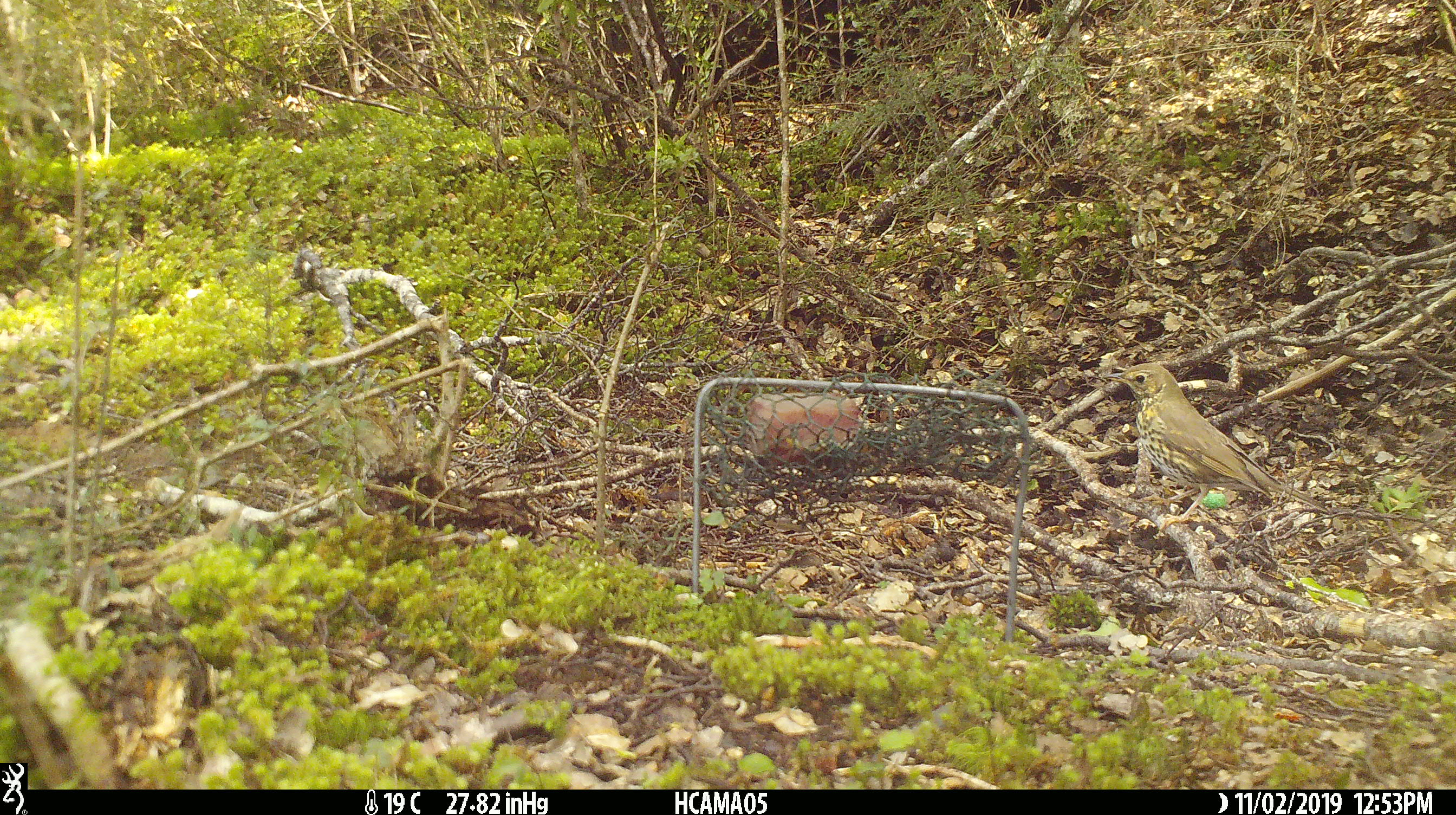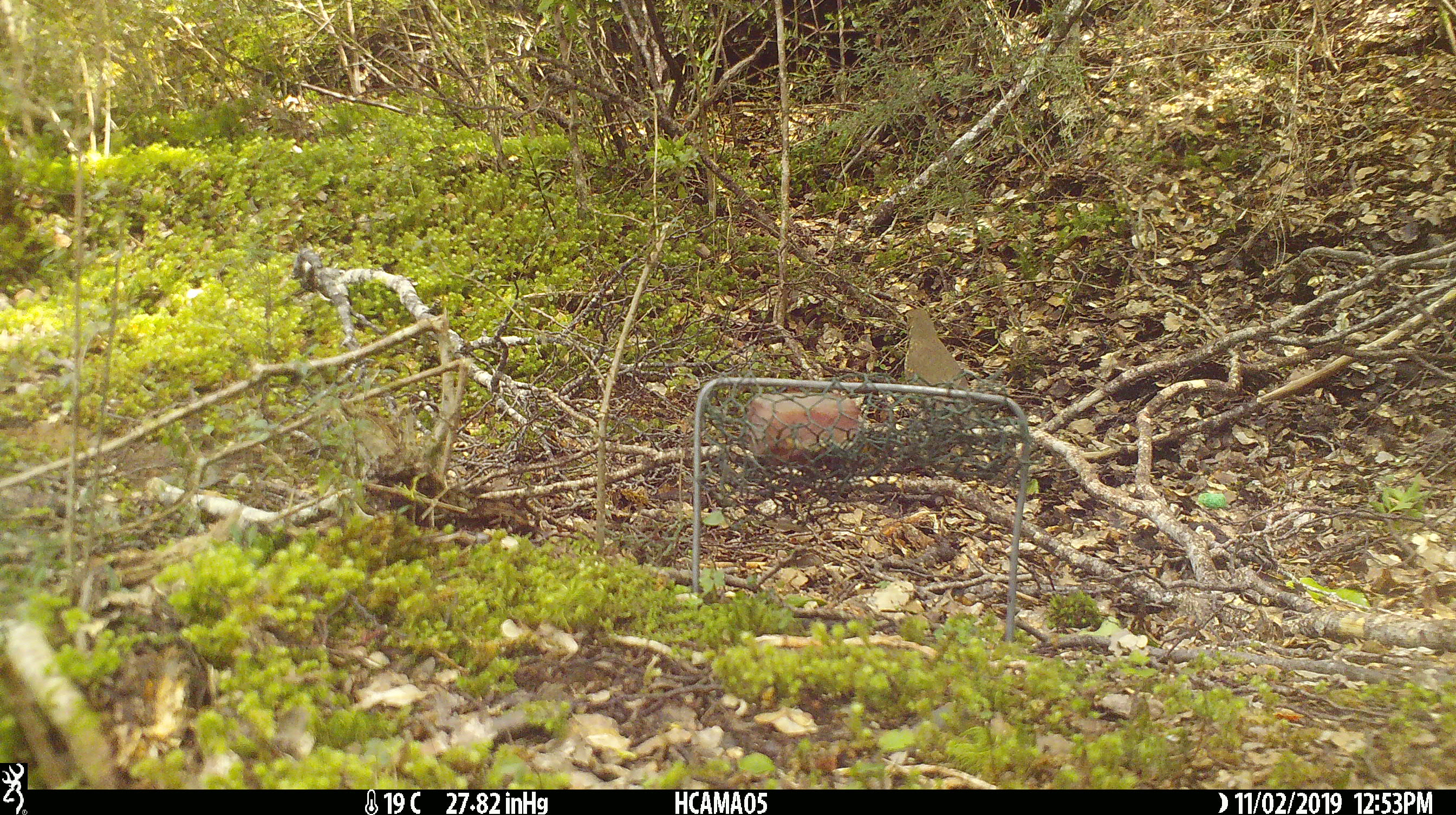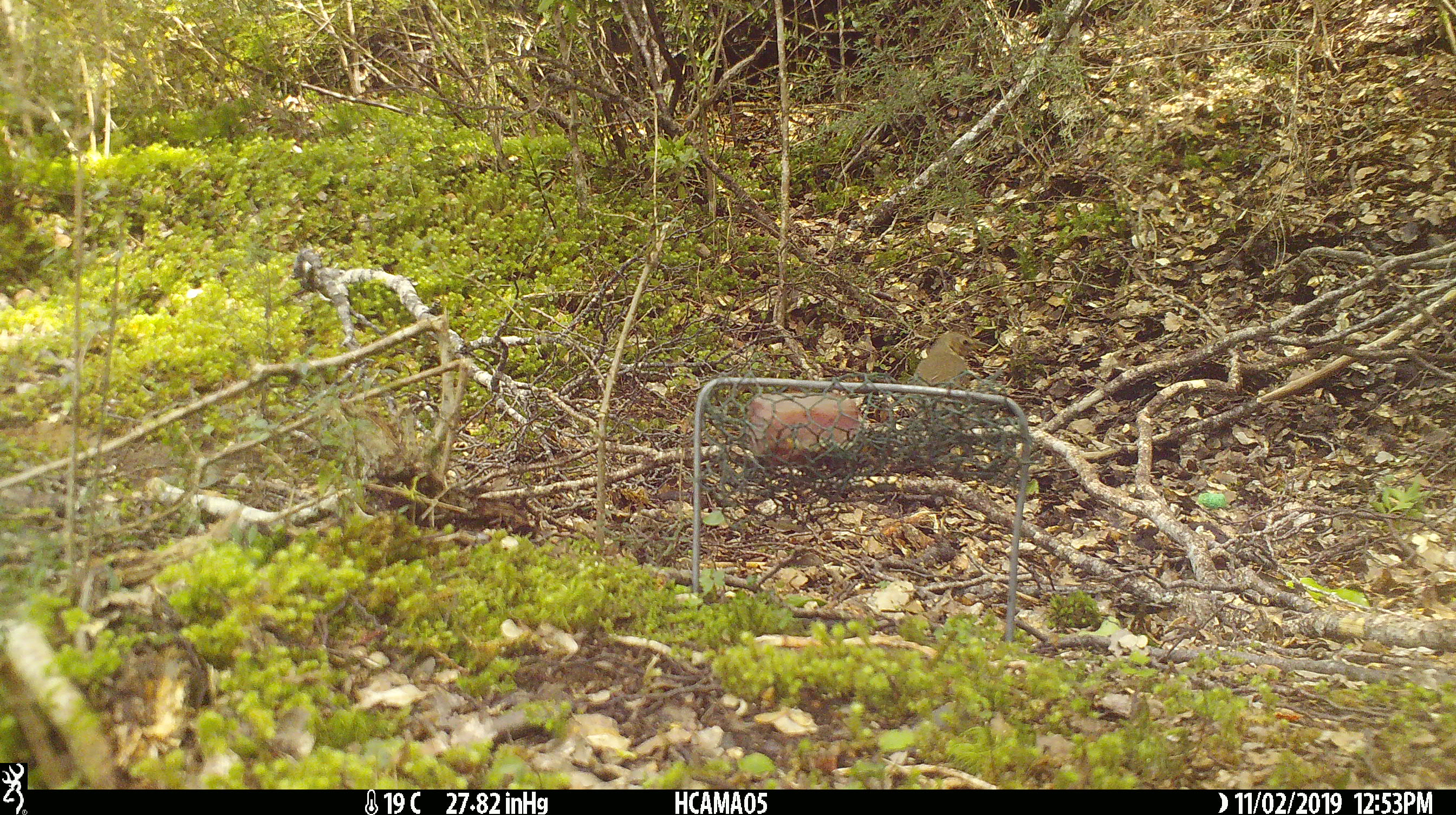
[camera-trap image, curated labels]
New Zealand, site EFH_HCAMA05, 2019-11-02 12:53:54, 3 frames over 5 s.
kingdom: Animalia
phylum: Chordata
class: Aves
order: Passeriformes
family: Turdidae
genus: Turdus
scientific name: Turdus philomelos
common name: song thrush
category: thrush